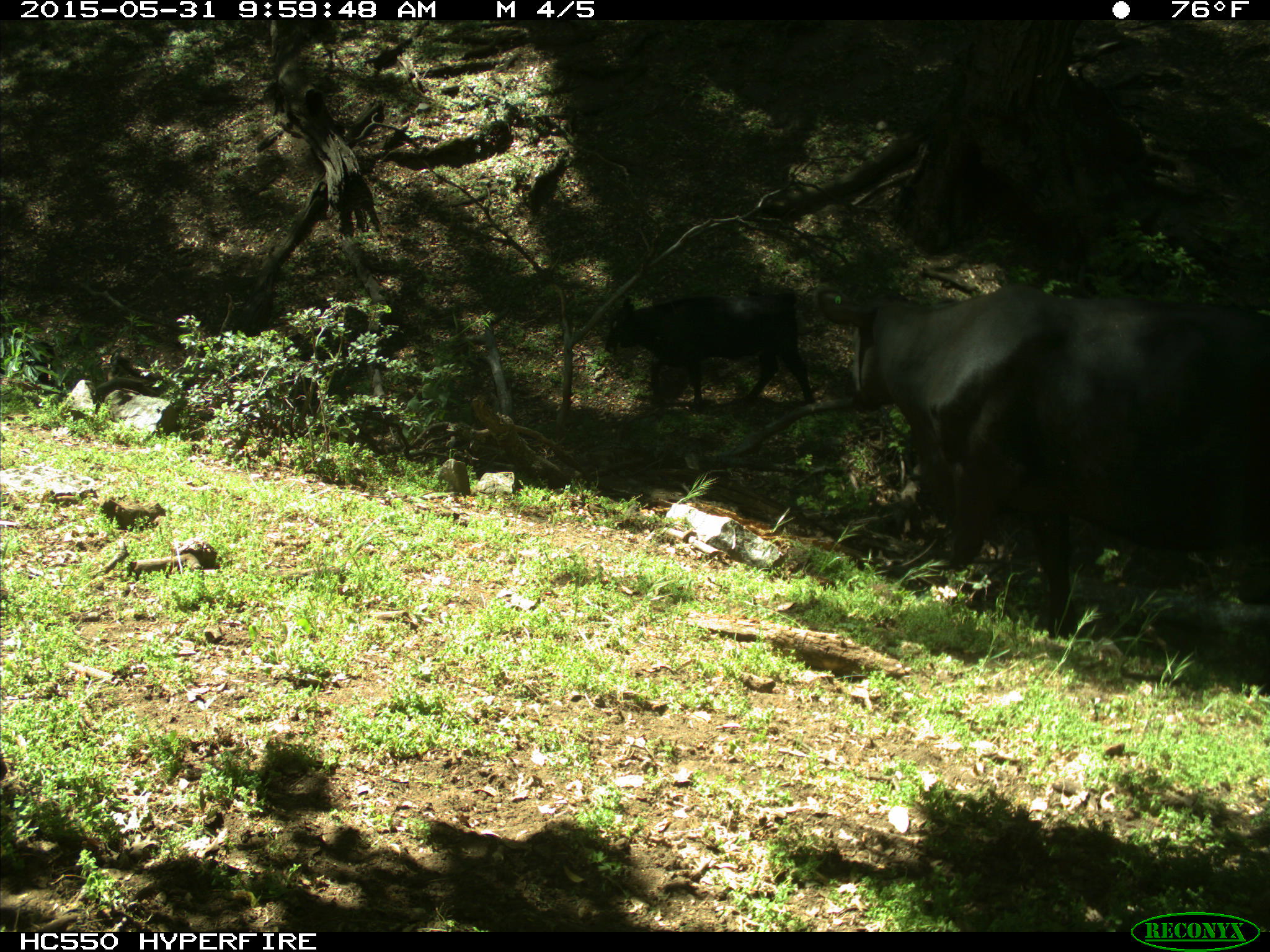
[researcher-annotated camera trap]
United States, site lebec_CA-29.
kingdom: Animalia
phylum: Chordata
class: Mammalia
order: Artiodactyla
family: Bovidae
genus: Bos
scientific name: Bos taurus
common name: domestic cow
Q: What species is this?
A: Bos taurus (domestic cow).